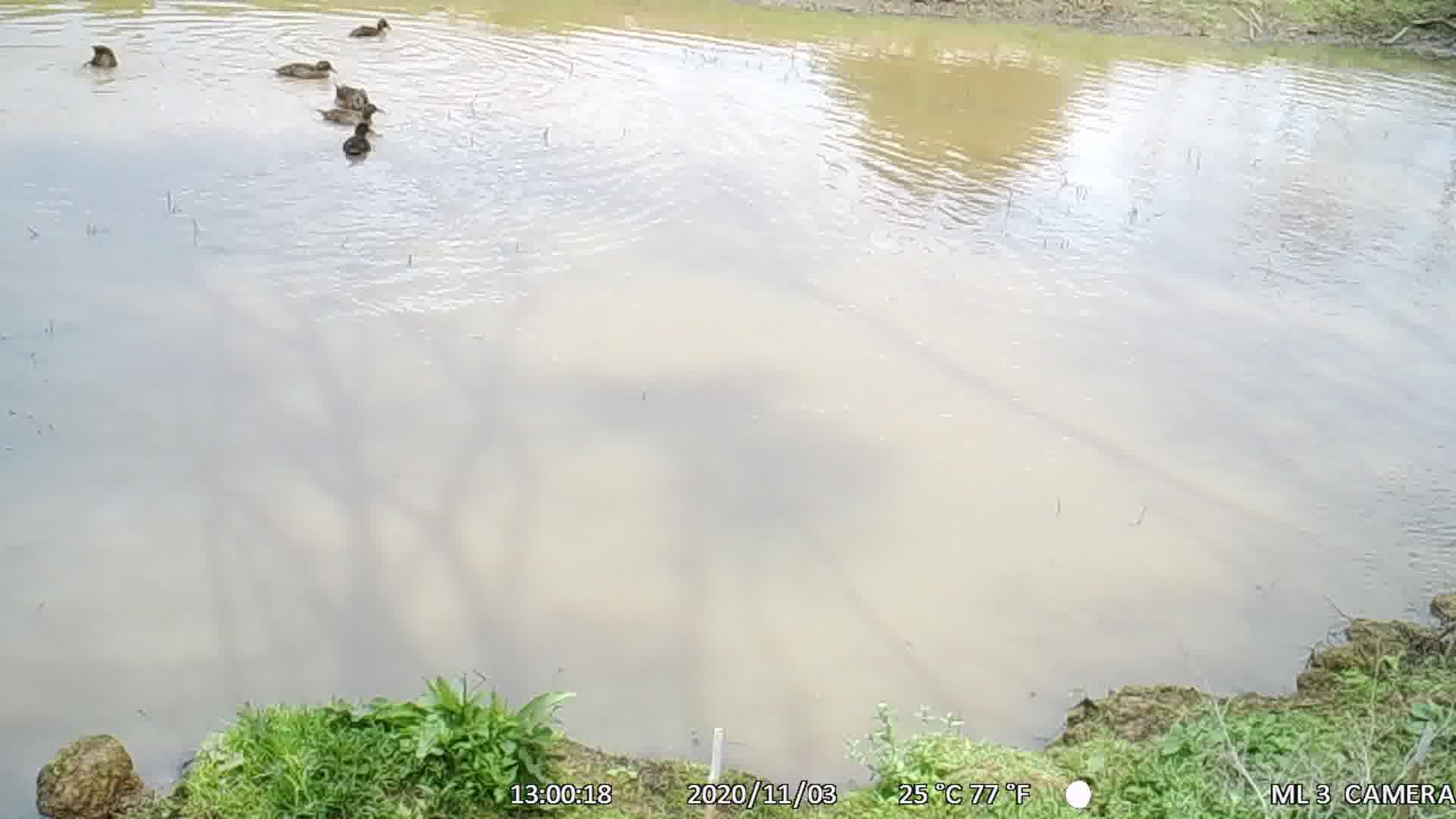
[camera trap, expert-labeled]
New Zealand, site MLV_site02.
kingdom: Animalia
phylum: Chordata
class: Aves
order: Anseriformes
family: Anatidae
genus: Anas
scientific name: Anas chlorotis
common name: brown teal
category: pateke